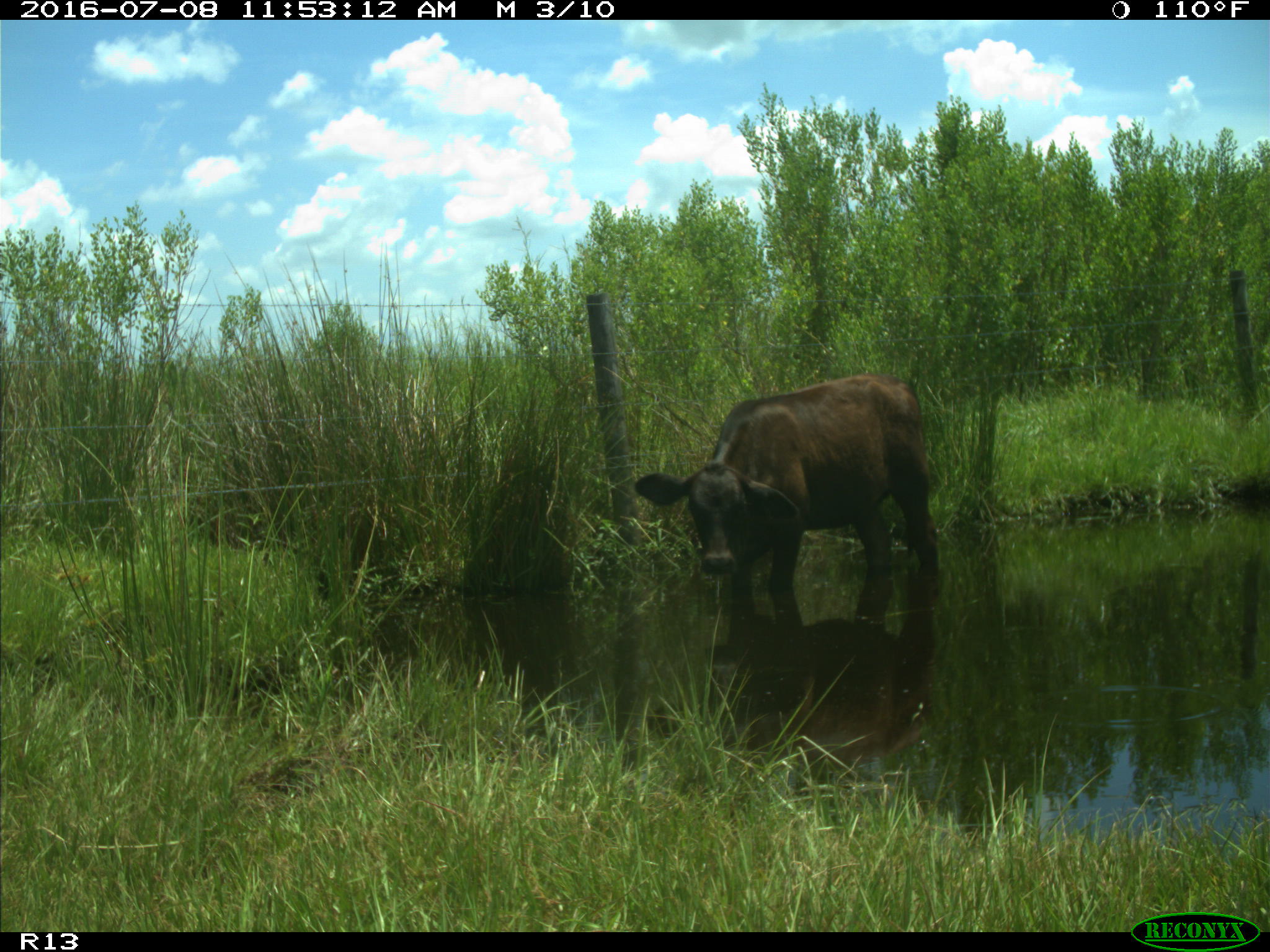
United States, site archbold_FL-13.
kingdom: Animalia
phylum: Chordata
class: Mammalia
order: Artiodactyla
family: Bovidae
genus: Bos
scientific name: Bos taurus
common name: domestic cow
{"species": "Bos taurus (domestic cow)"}